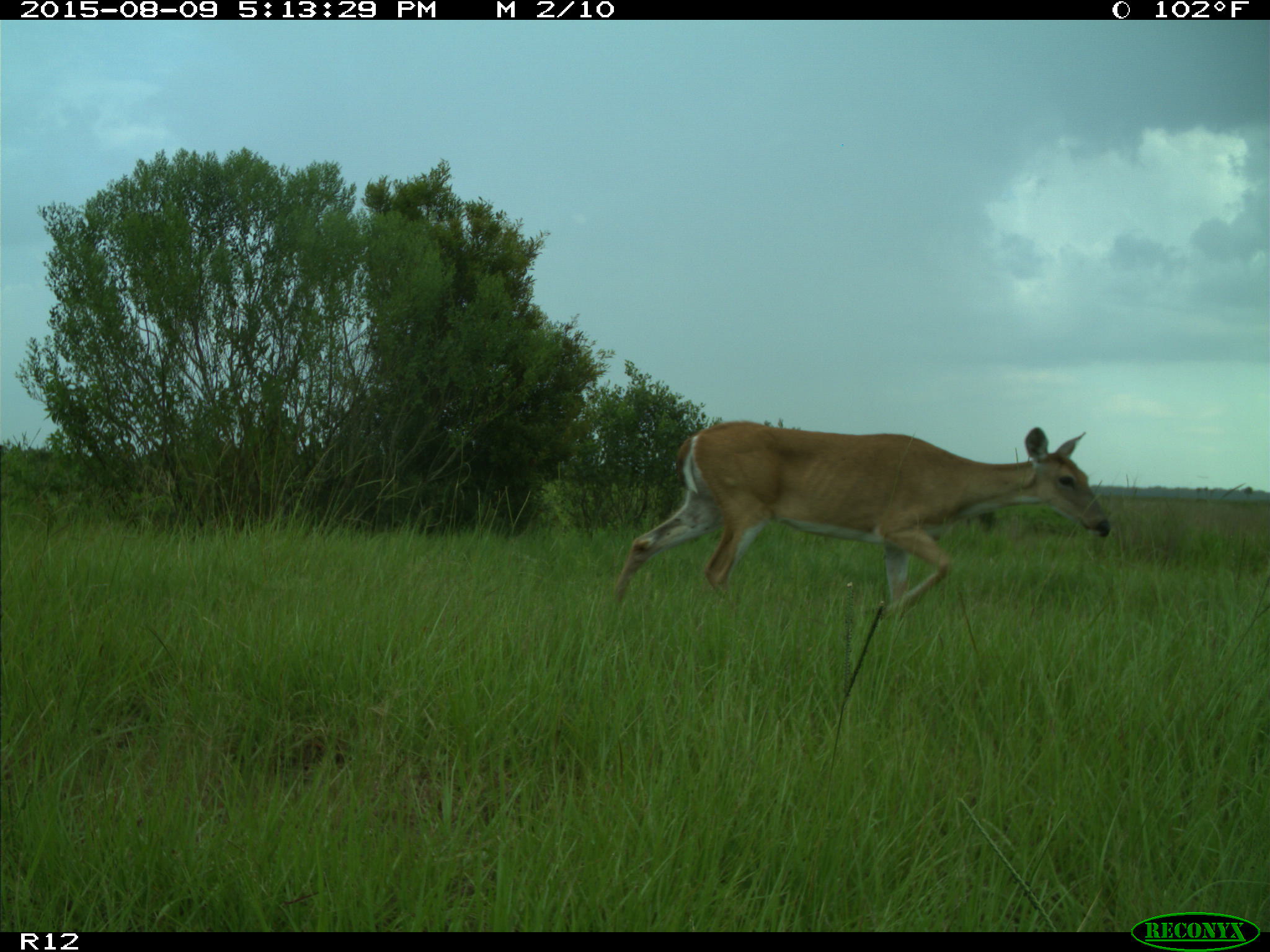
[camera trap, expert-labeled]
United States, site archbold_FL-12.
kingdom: Animalia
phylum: Chordata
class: Mammalia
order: Artiodactyla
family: Cervidae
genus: Odocoileus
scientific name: Odocoileus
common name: deer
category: unidentified deer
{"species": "unidentified deer (deer) (Odocoileus)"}